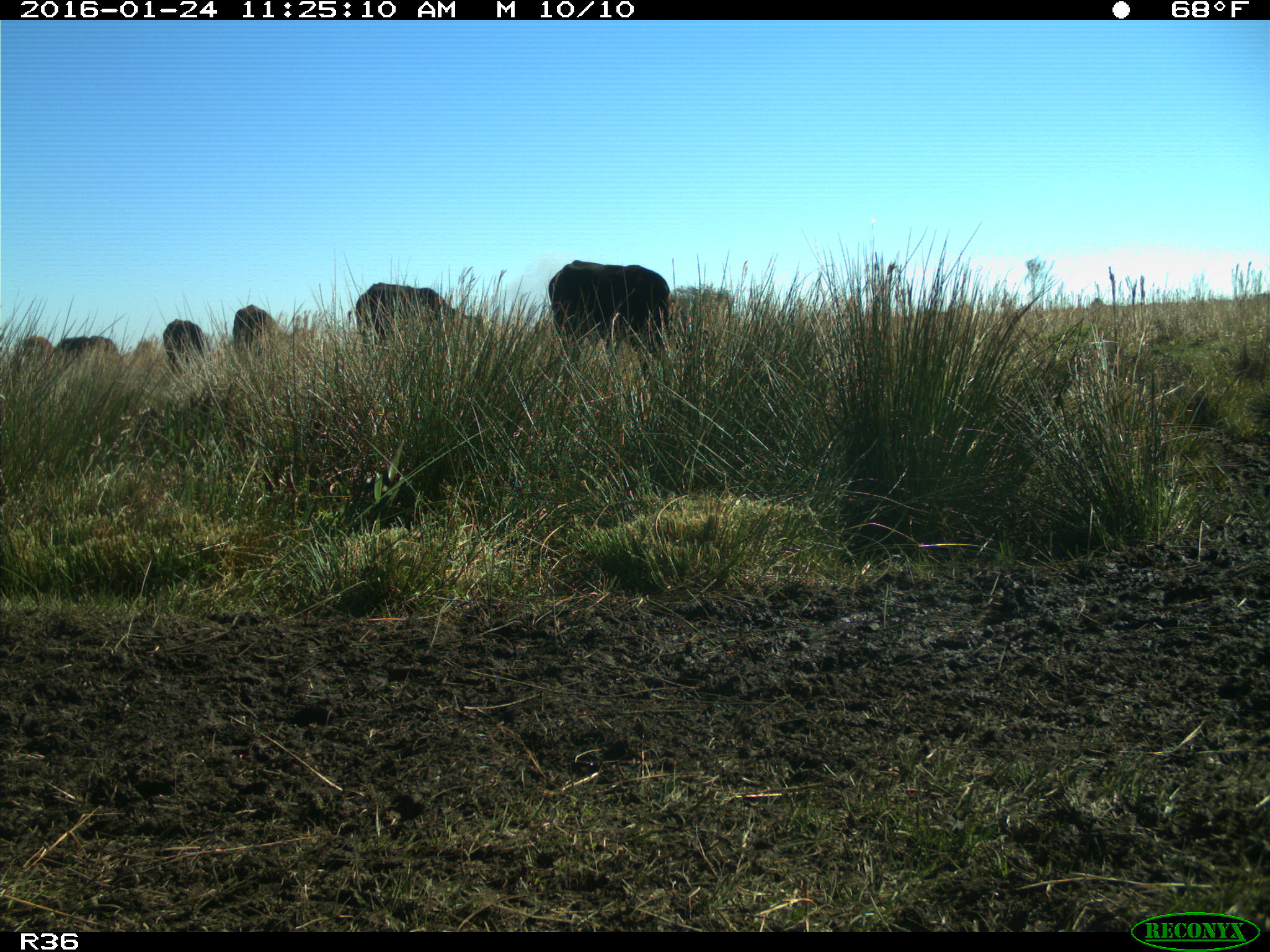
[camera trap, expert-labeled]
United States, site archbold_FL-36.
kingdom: Animalia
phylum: Chordata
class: Mammalia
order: Artiodactyla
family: Bovidae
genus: Bos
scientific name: Bos taurus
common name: domestic cow